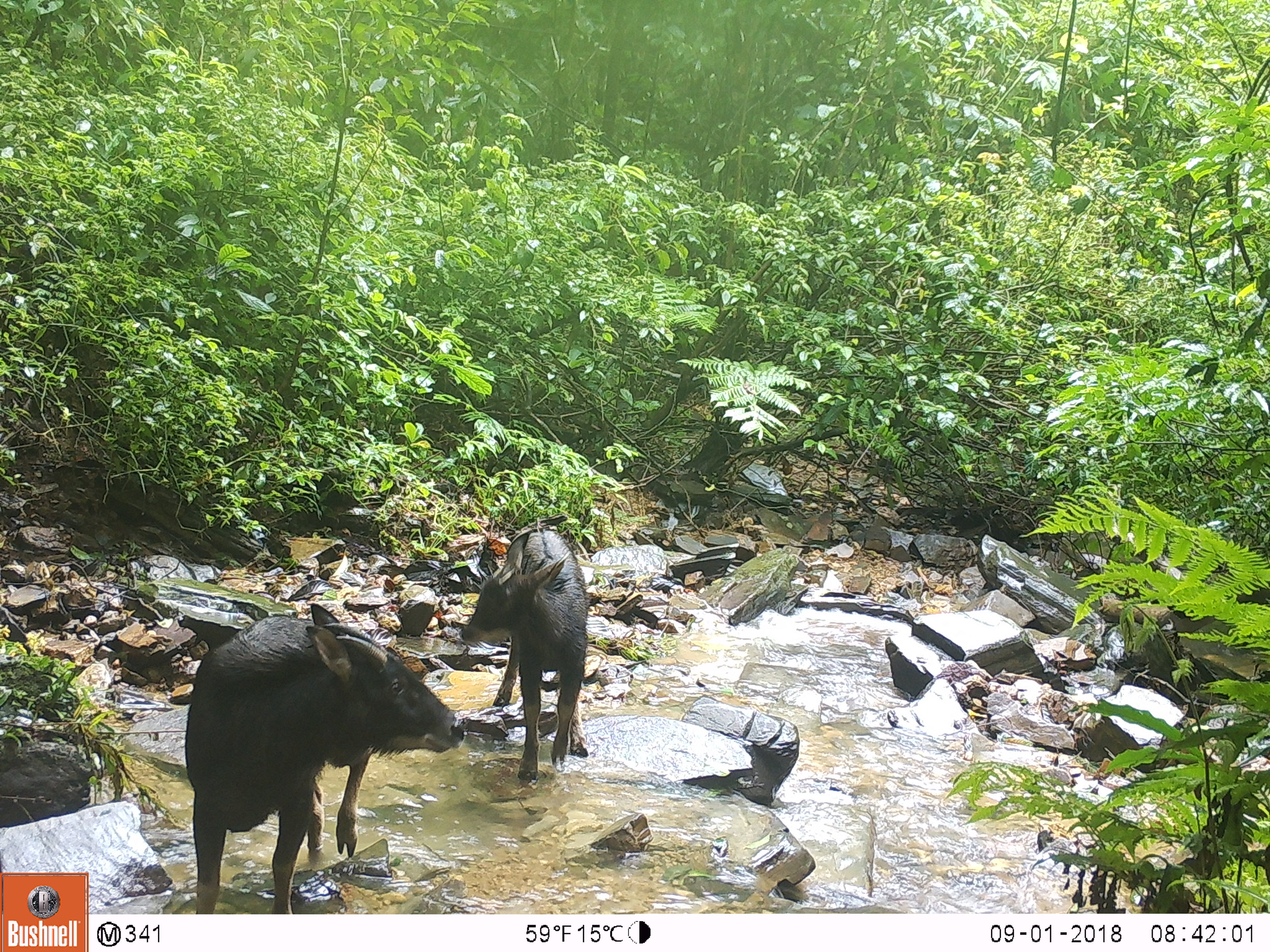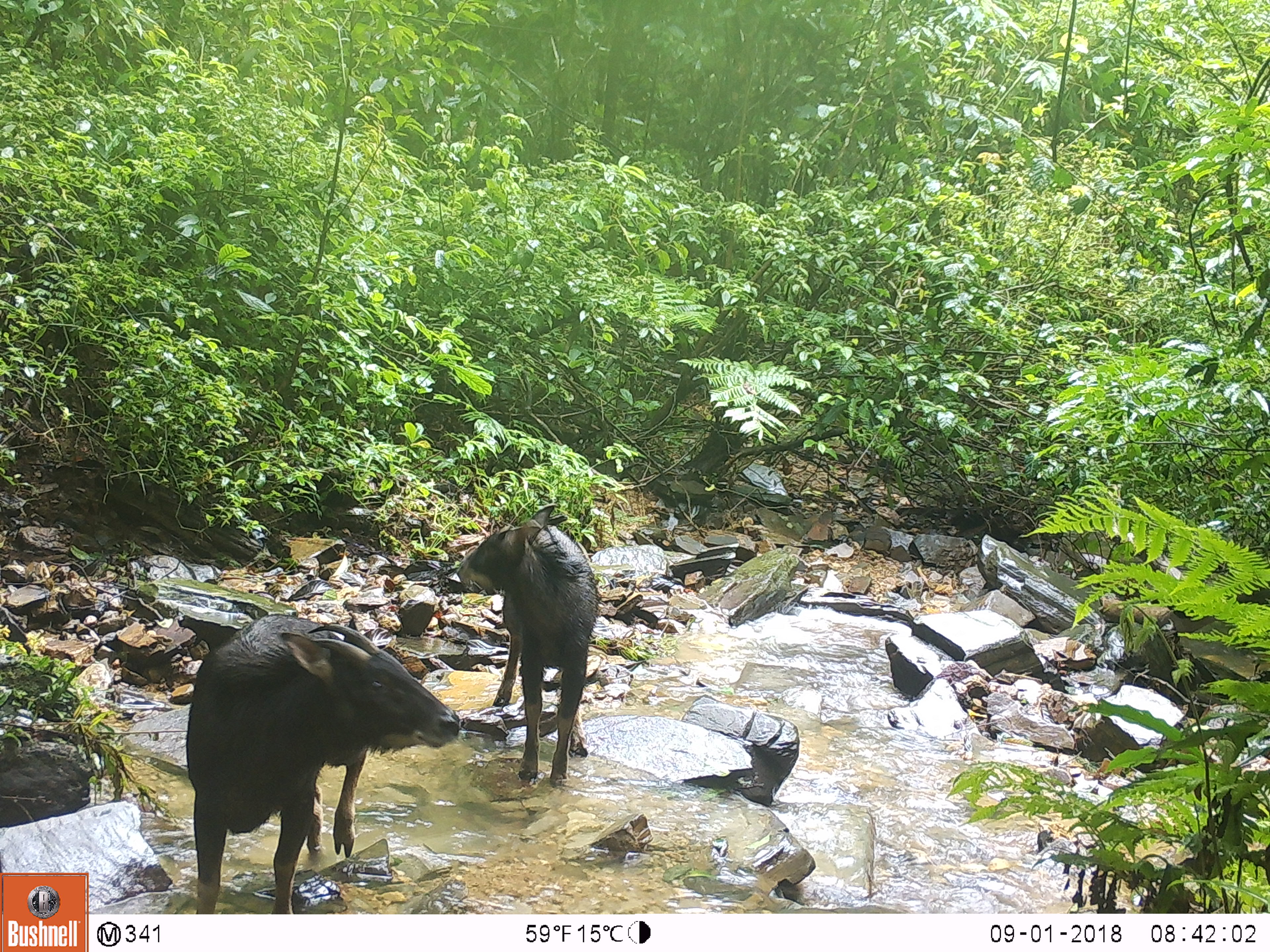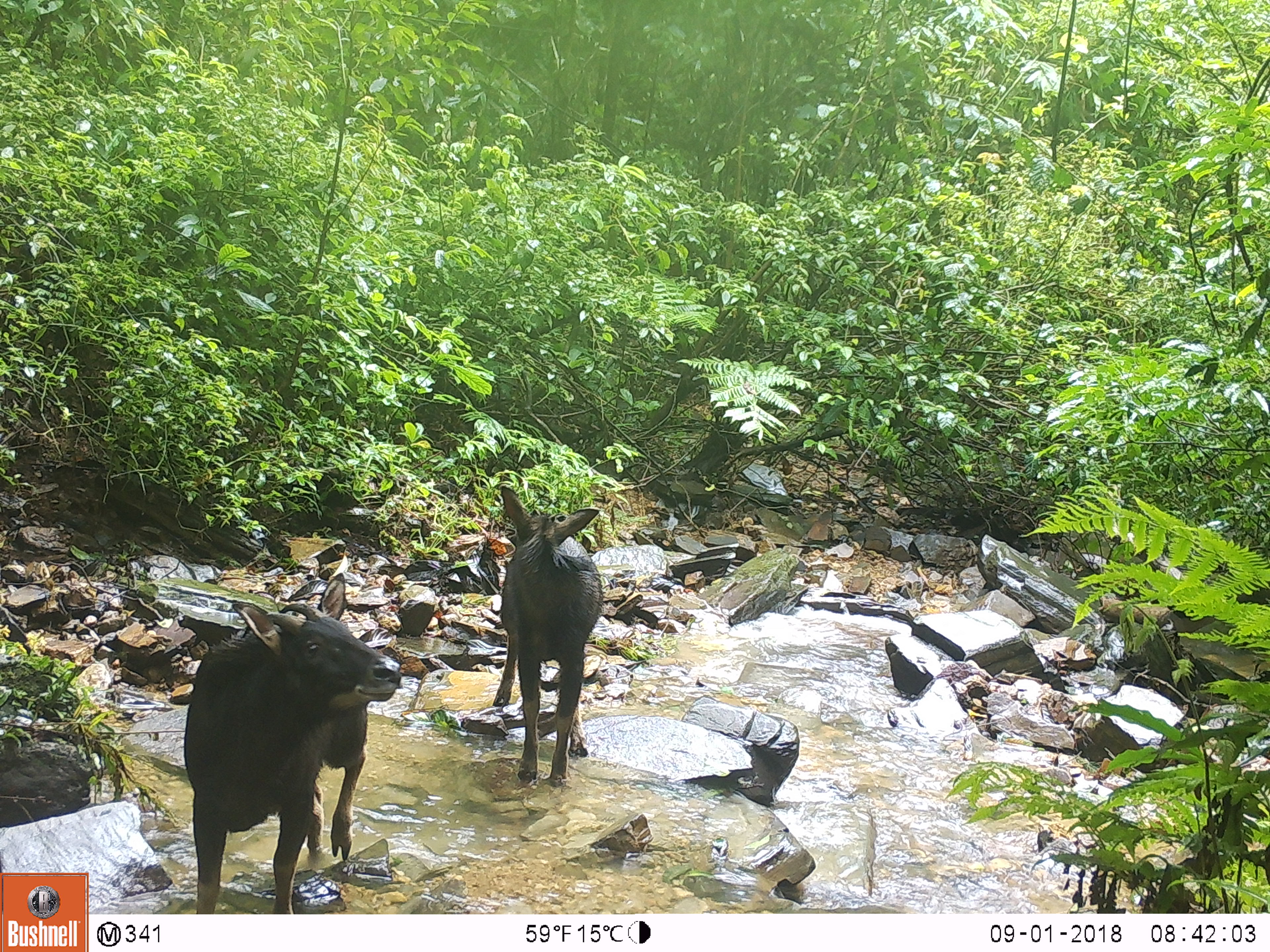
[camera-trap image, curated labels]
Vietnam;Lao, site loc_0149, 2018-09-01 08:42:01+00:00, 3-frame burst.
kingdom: Animalia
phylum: Chordata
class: Mammalia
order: Artiodactyla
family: Bovidae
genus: Capricornis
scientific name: Capricornis sumatraensis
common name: chinese serow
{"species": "chinese serow (Capricornis sumatraensis)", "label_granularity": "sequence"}